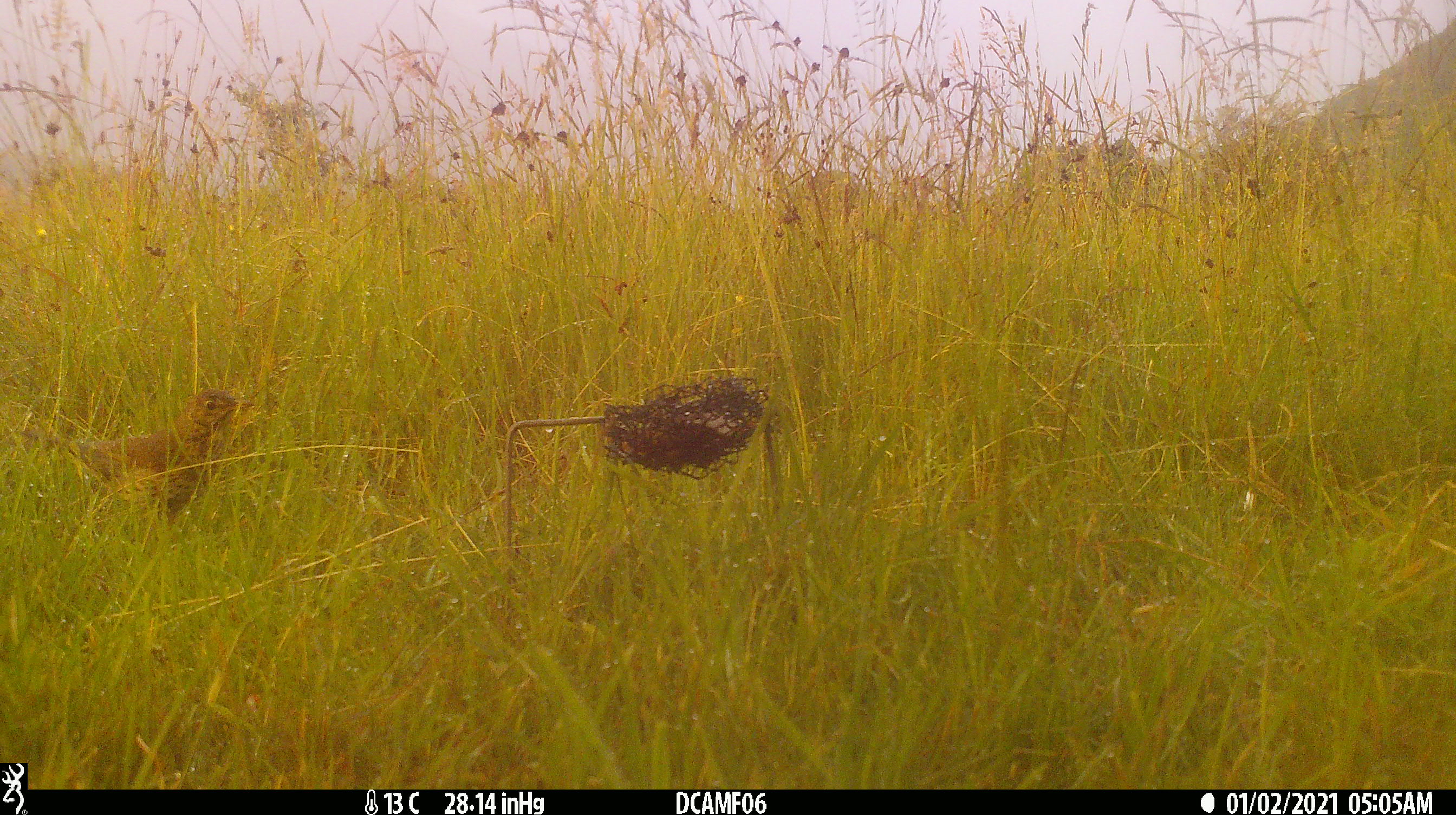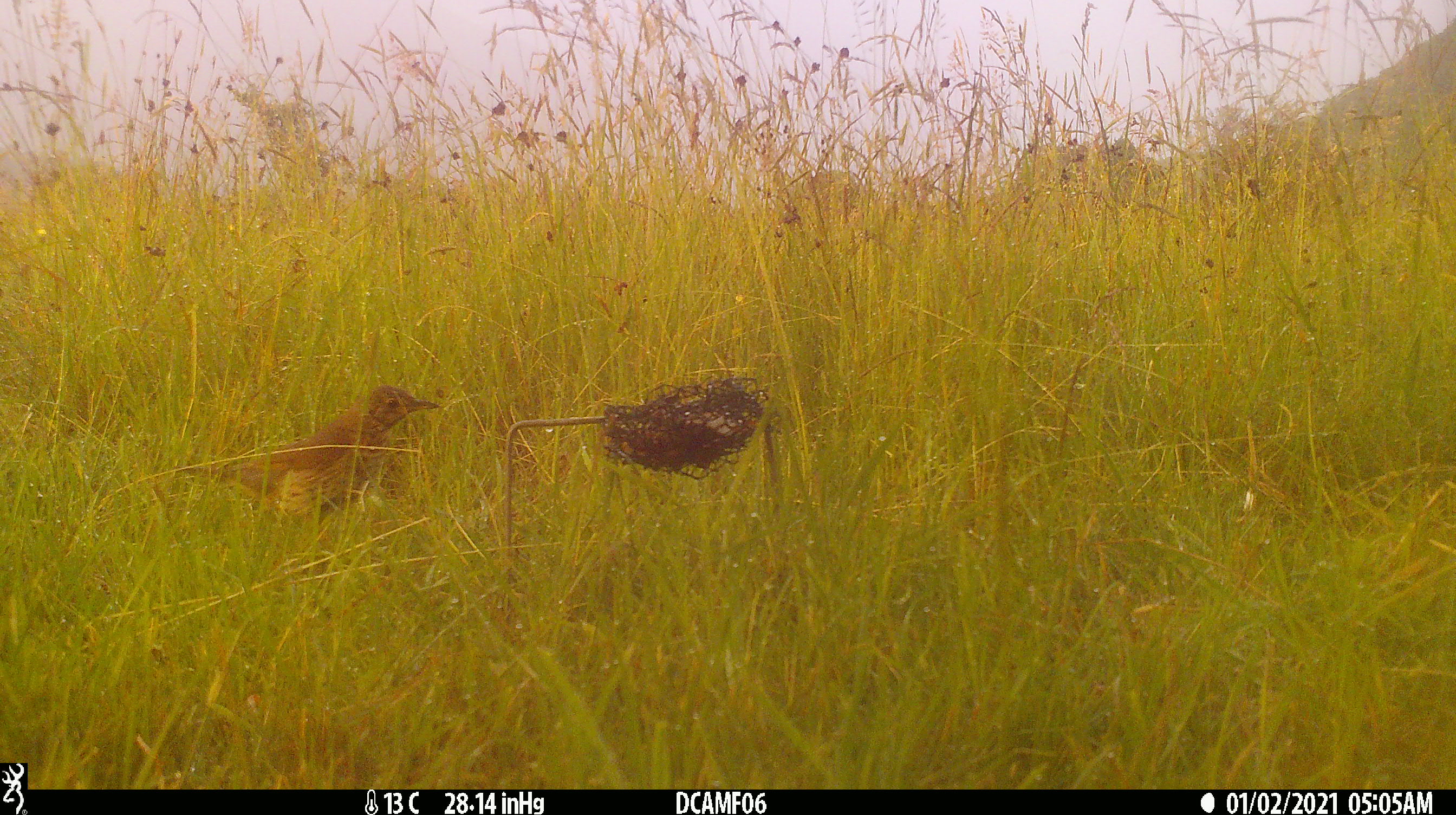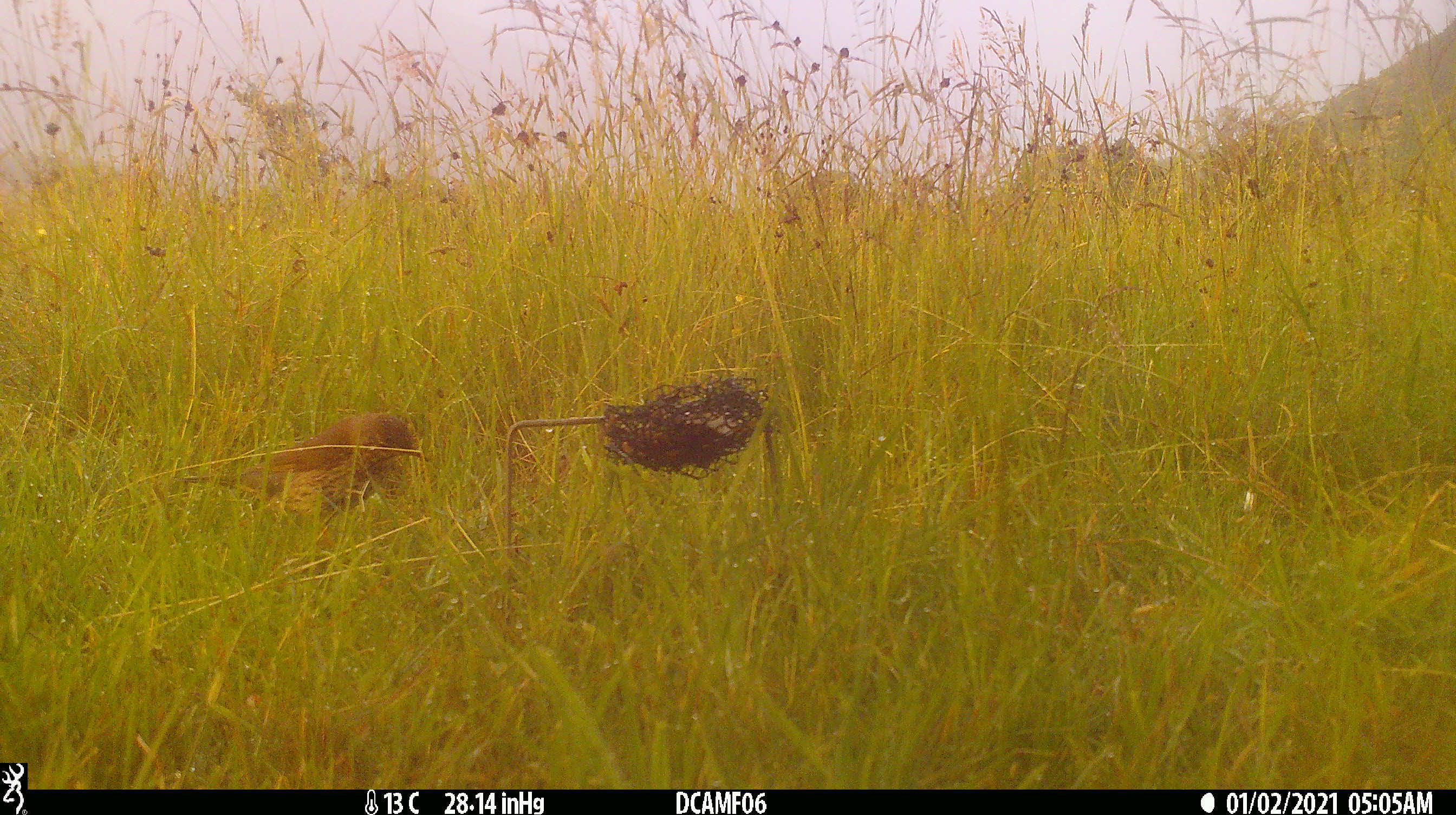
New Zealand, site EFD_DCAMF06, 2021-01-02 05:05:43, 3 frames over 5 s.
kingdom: Animalia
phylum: Chordata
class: Aves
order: Passeriformes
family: Turdidae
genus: Turdus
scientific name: Turdus philomelos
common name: song thrush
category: thrush